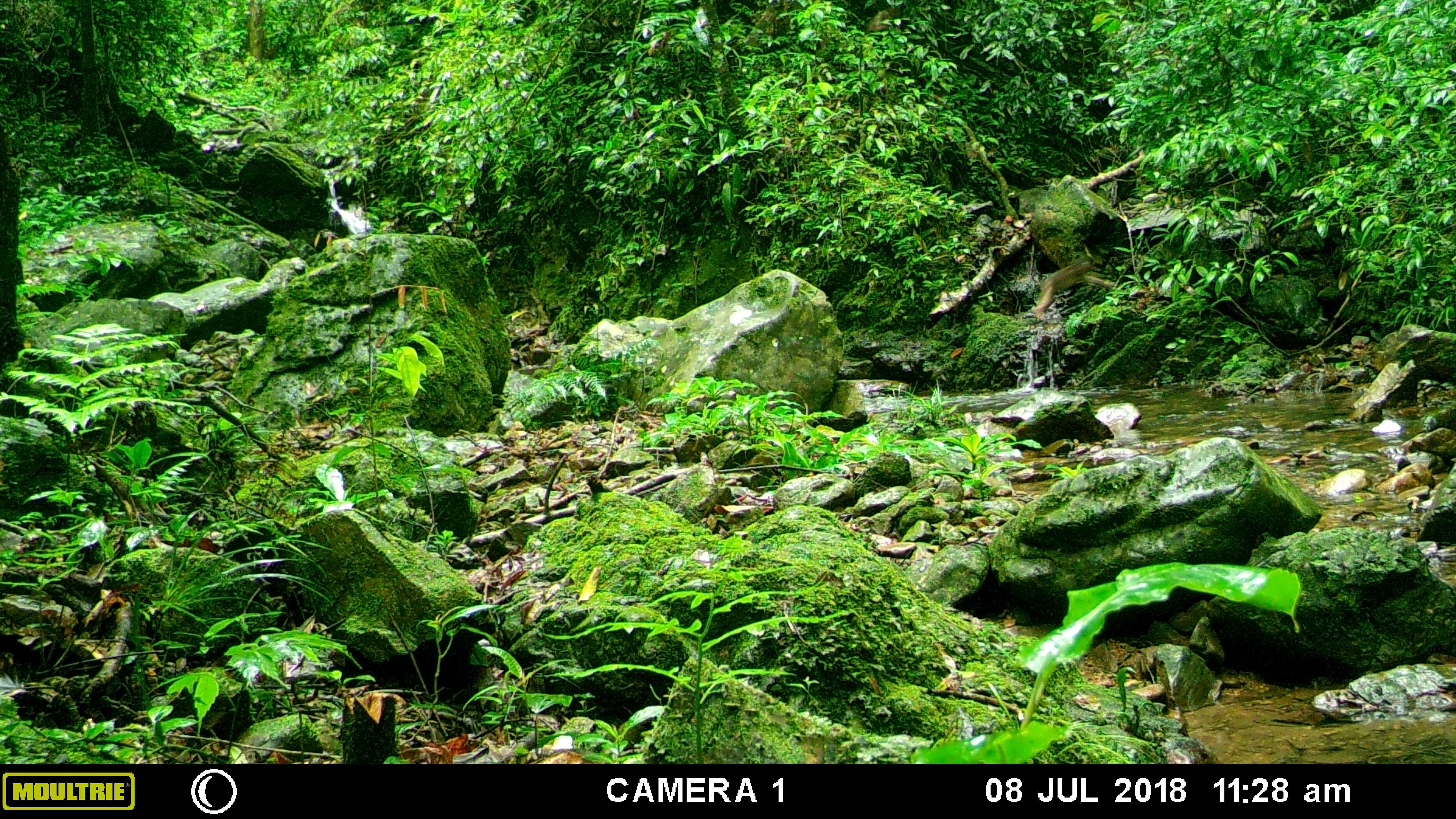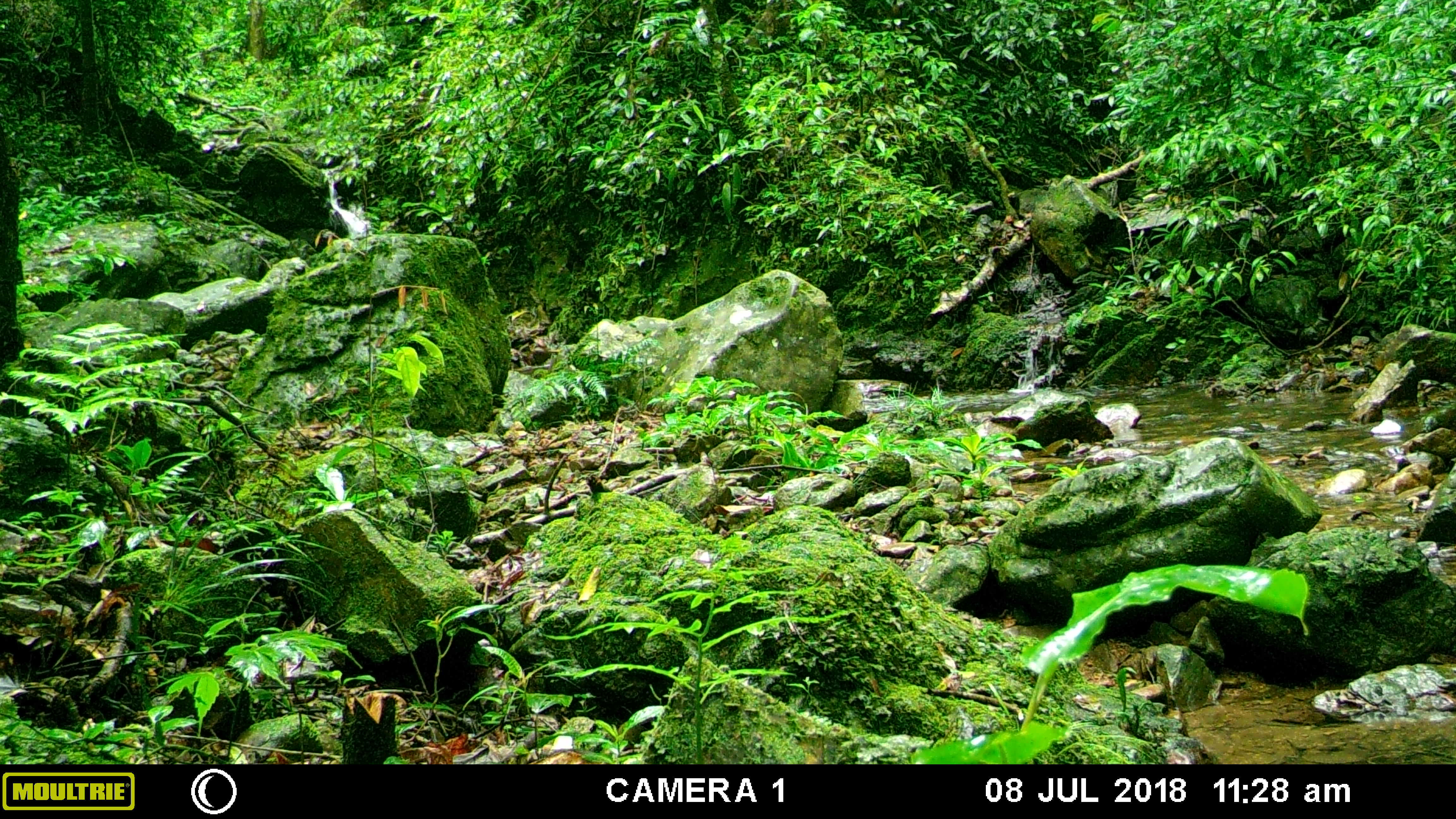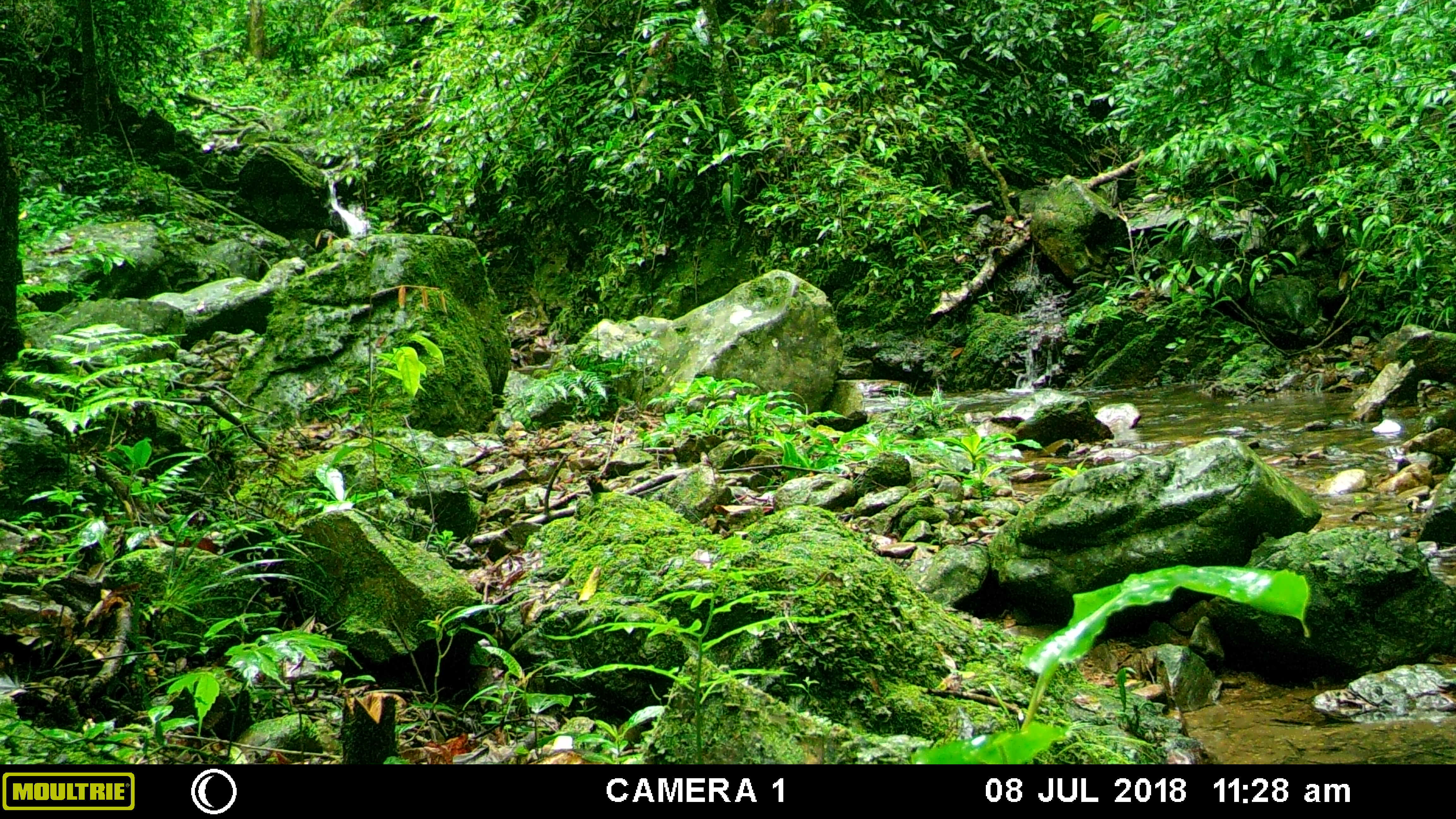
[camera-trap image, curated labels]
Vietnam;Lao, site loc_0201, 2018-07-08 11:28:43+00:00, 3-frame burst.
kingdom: Animalia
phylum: Chordata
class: Mammalia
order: Primates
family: Cercopithecidae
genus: Macaca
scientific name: Macaca arctoides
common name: stump-tailed macaque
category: stump tailed macaque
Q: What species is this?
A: Stump tailed macaque (stump-tailed macaque) (Macaca arctoides).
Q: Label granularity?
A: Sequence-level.